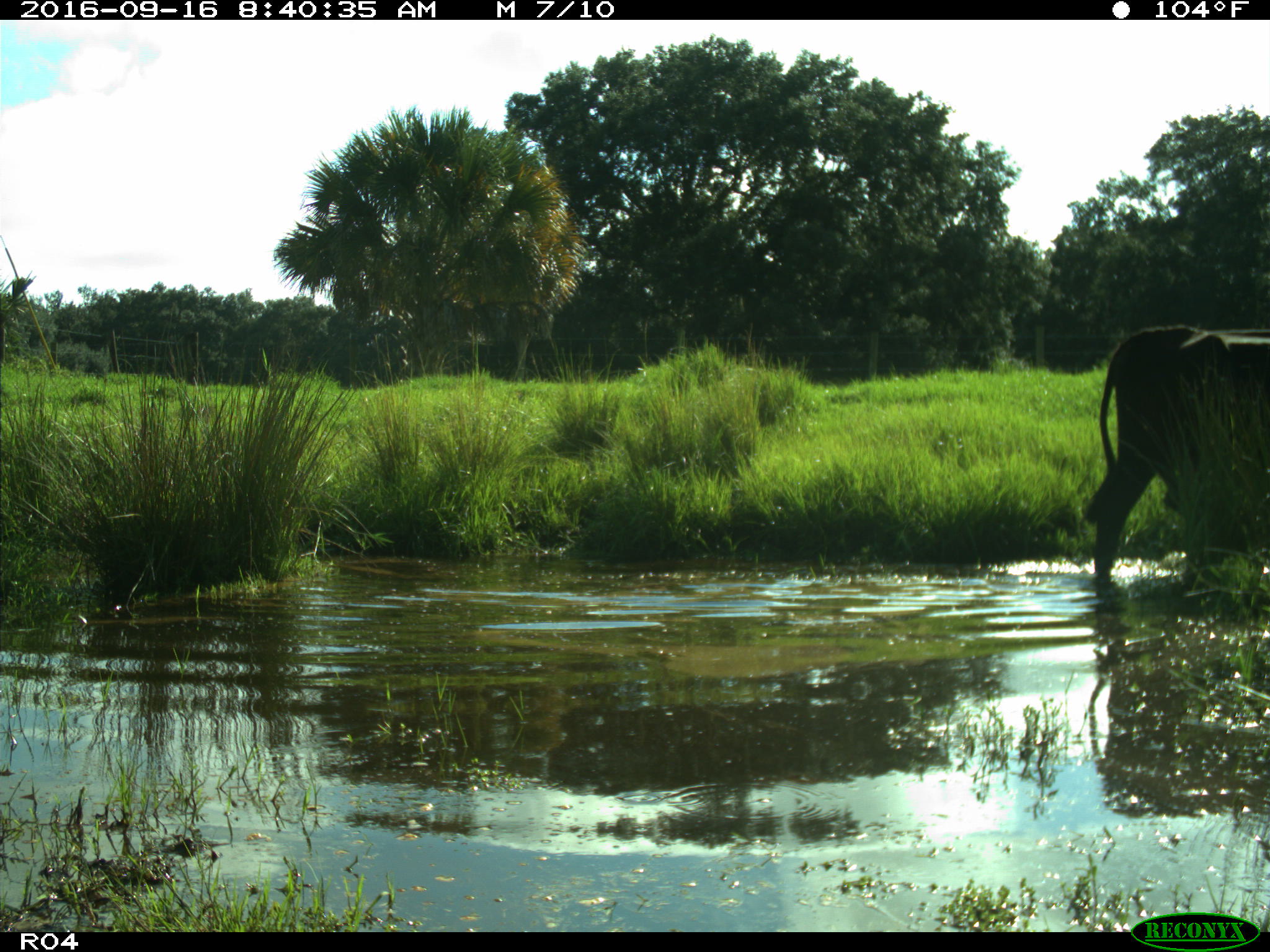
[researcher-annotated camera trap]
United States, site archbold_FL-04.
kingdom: Animalia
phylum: Chordata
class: Mammalia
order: Artiodactyla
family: Bovidae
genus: Bos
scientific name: Bos taurus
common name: domestic cow